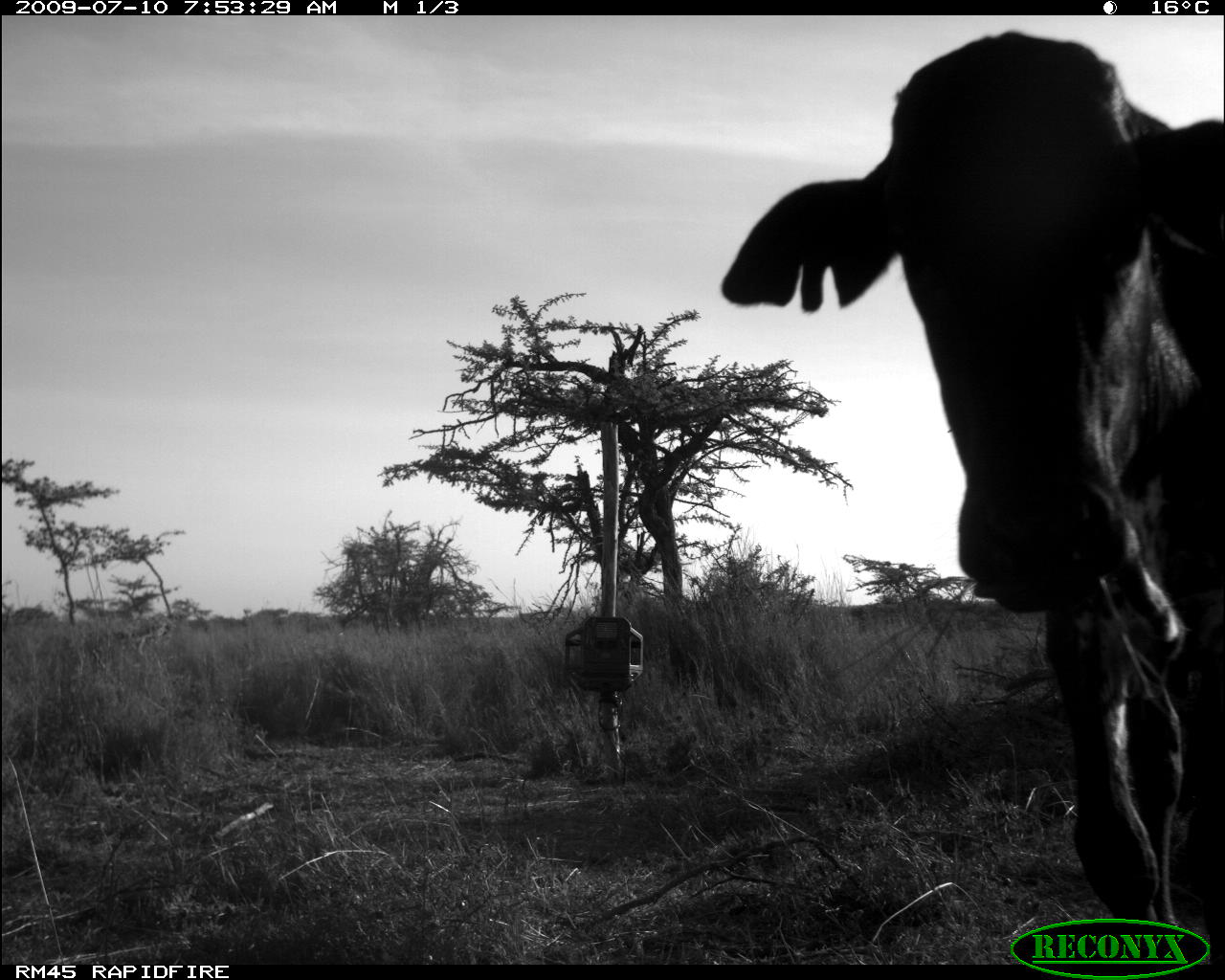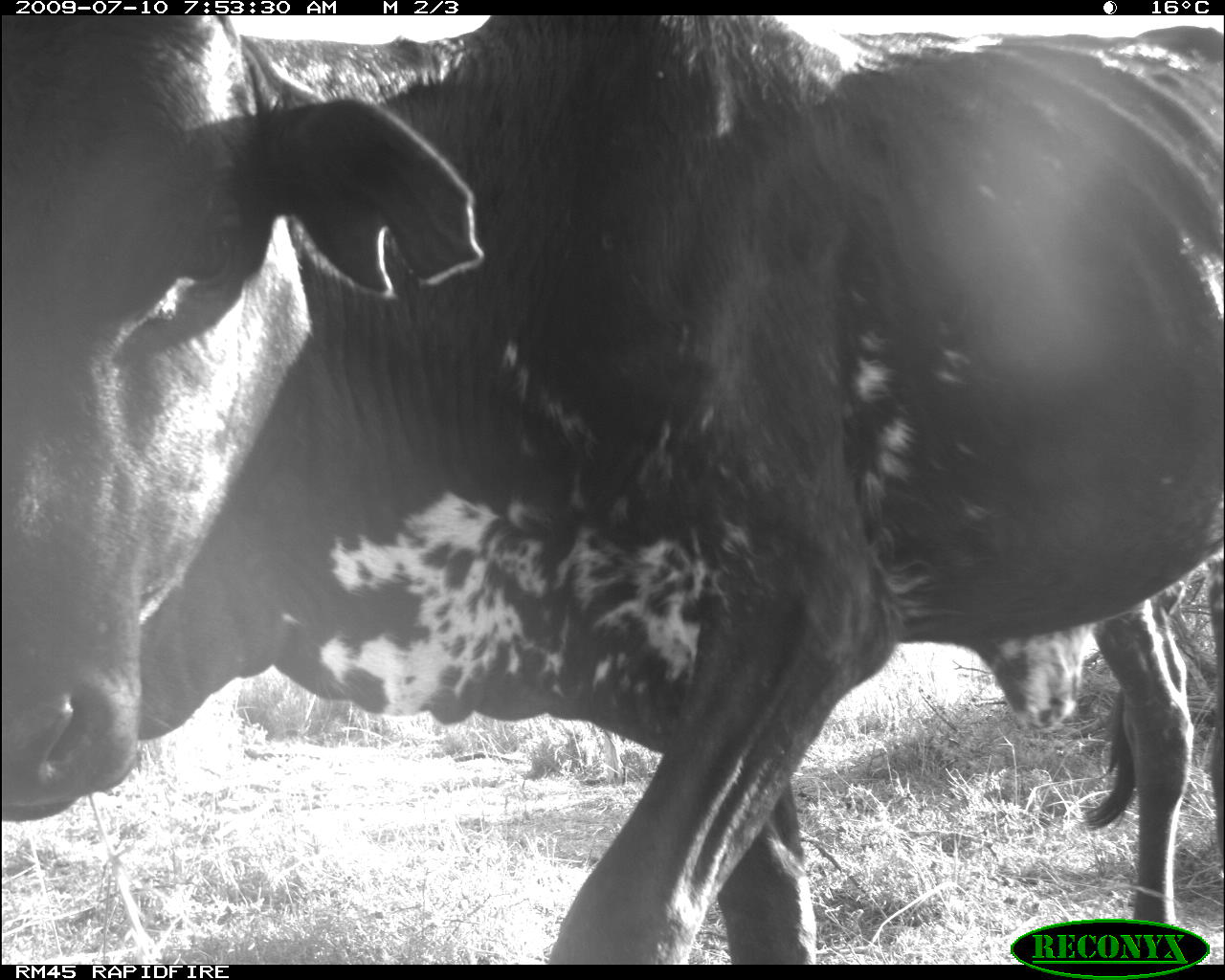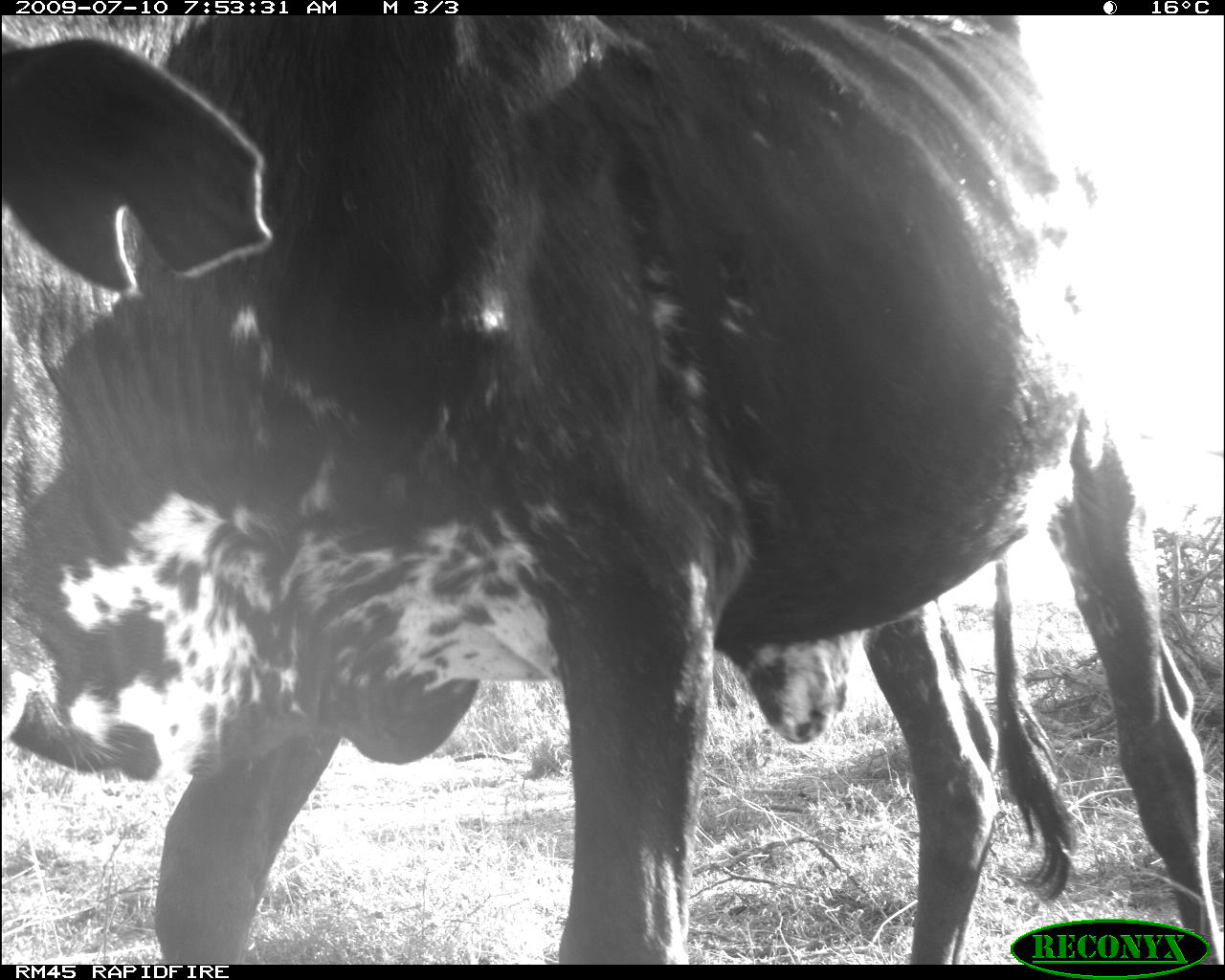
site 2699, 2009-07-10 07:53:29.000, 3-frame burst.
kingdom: Animalia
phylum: Chordata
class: Mammalia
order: Artiodactyla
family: Bovidae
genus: Bos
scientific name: Bos taurus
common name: domestic cattle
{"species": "Bos taurus (domestic cattle)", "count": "1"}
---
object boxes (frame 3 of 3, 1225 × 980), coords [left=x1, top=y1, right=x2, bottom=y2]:
bos taurus: [left=0, top=15, right=1225, bottom=965]